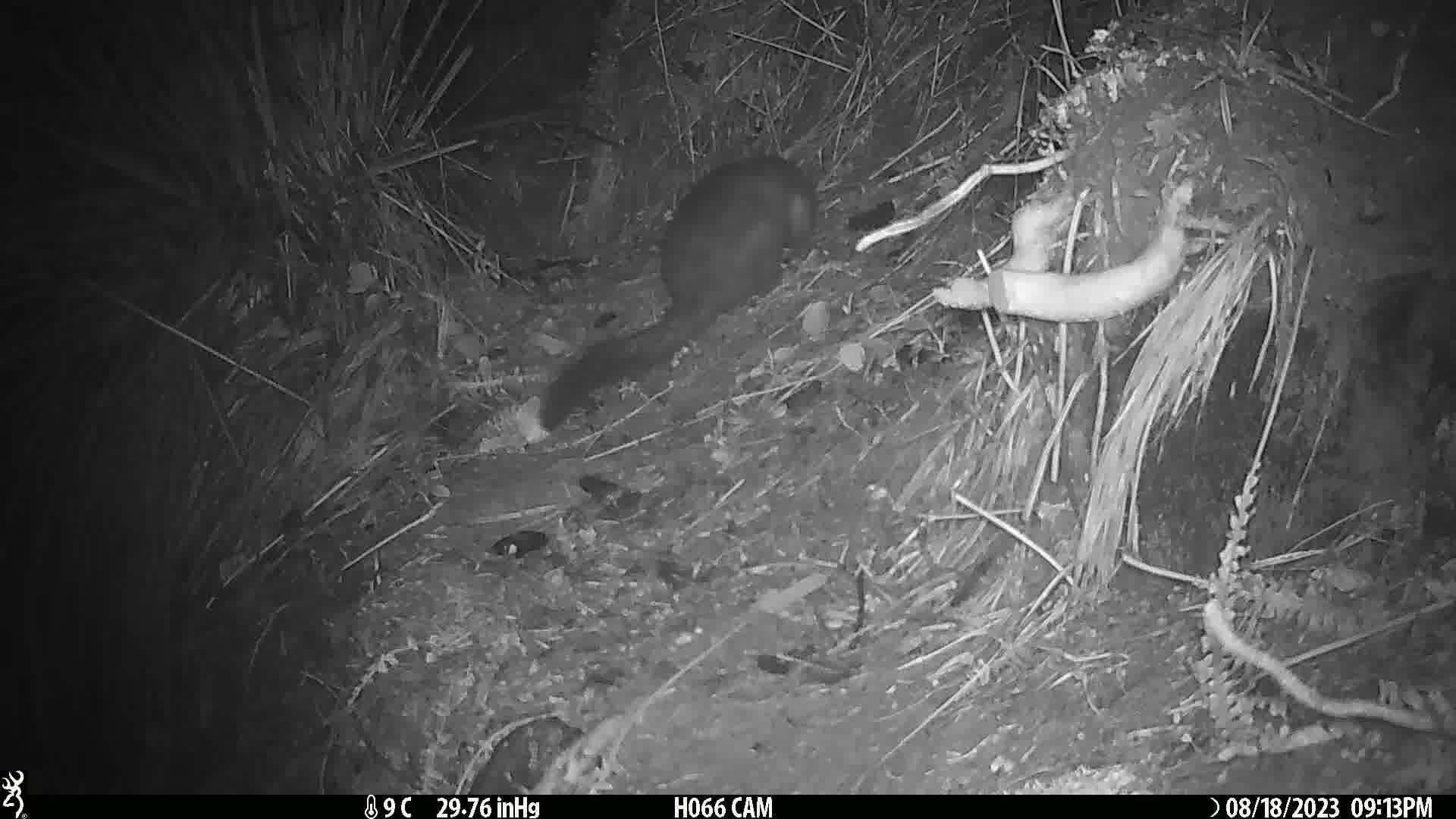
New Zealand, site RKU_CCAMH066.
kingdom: Animalia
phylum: Chordata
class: Mammalia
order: Diprotodontia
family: Phalangeridae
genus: Trichosurus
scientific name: Trichosurus vulpecula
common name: common brushtail possum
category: possum